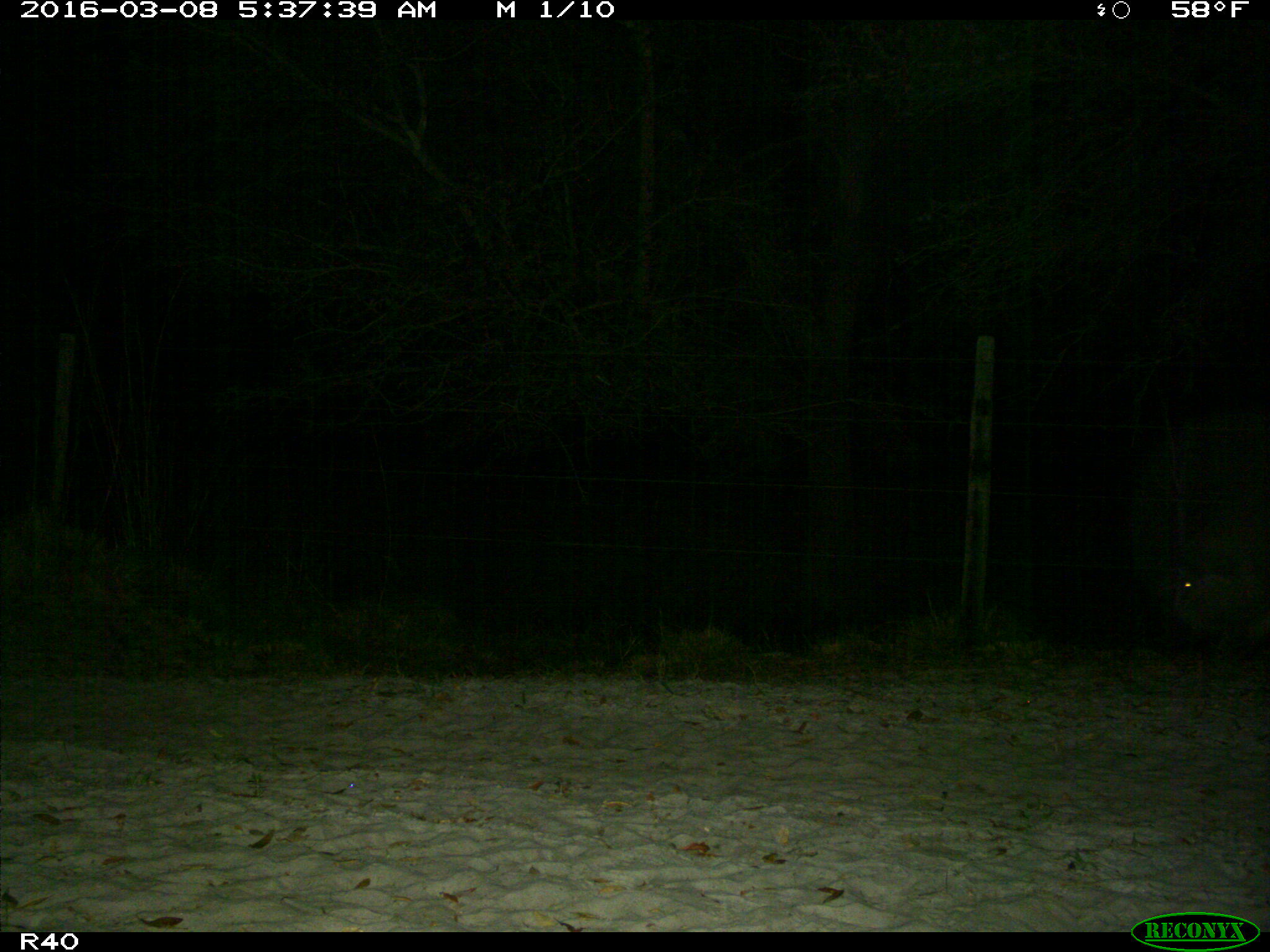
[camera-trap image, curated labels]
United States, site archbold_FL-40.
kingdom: Animalia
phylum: Chordata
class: Mammalia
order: Artiodactyla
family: Suidae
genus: Sus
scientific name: Sus scrofa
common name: wild boar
Sus scrofa (wild boar).